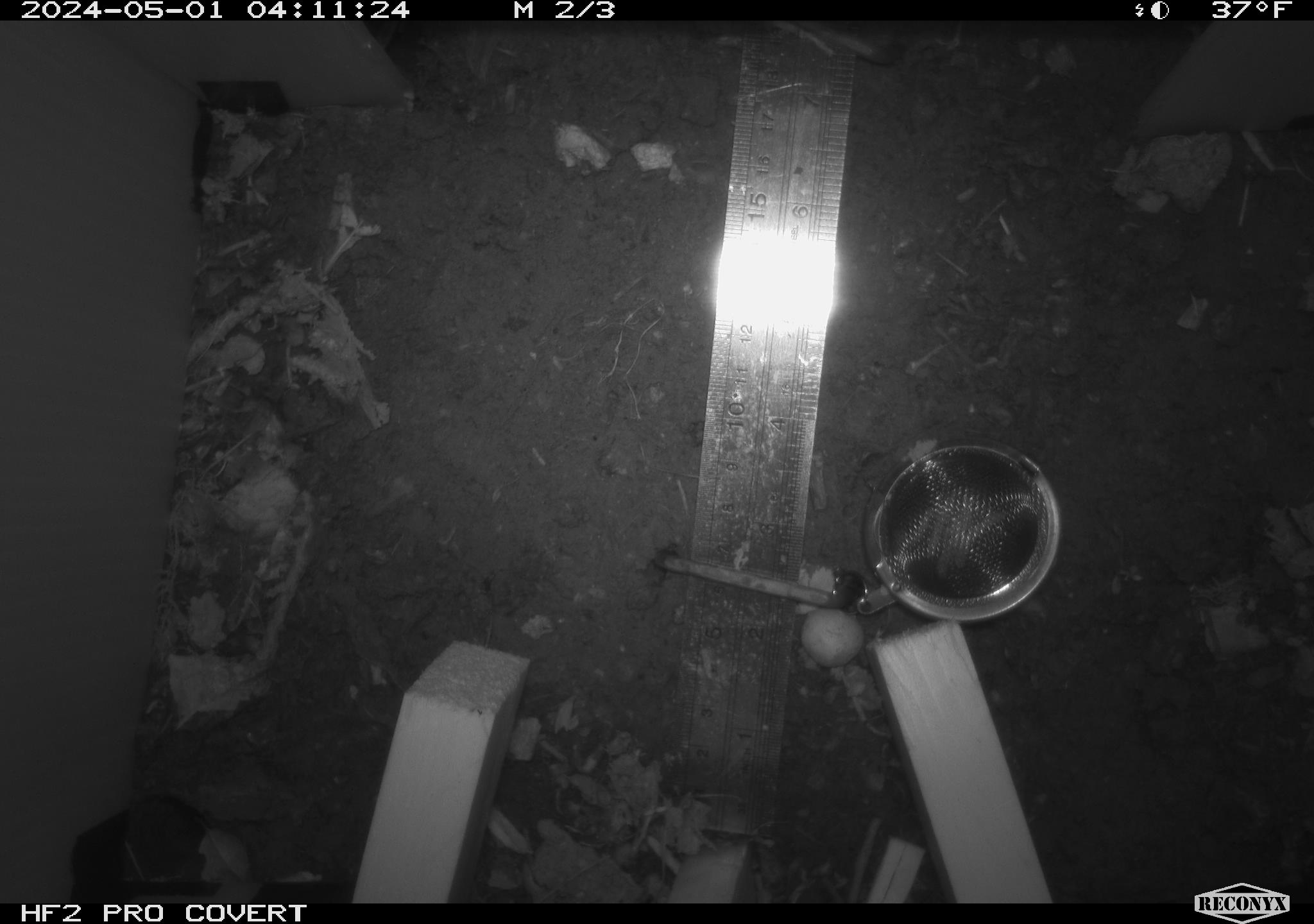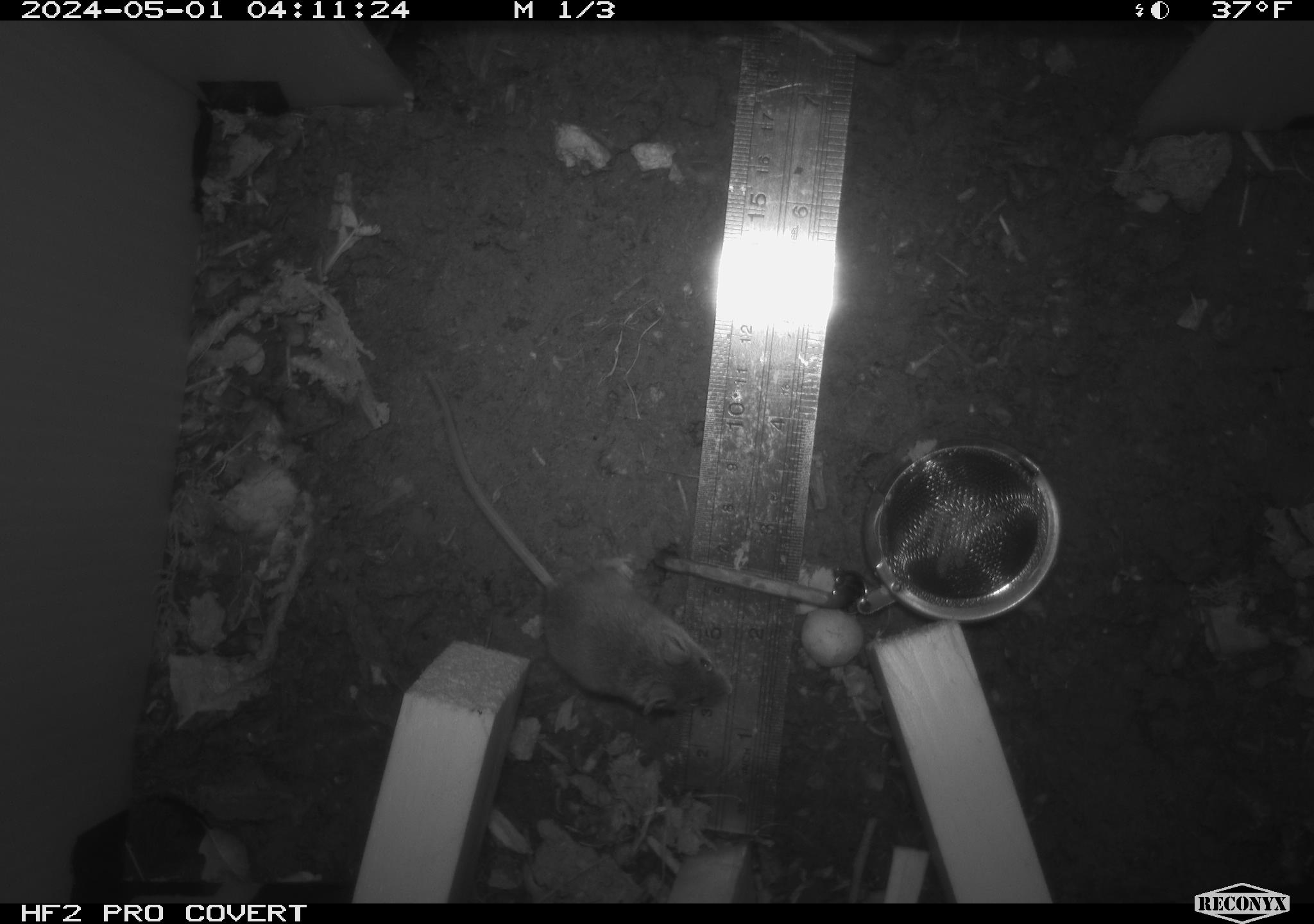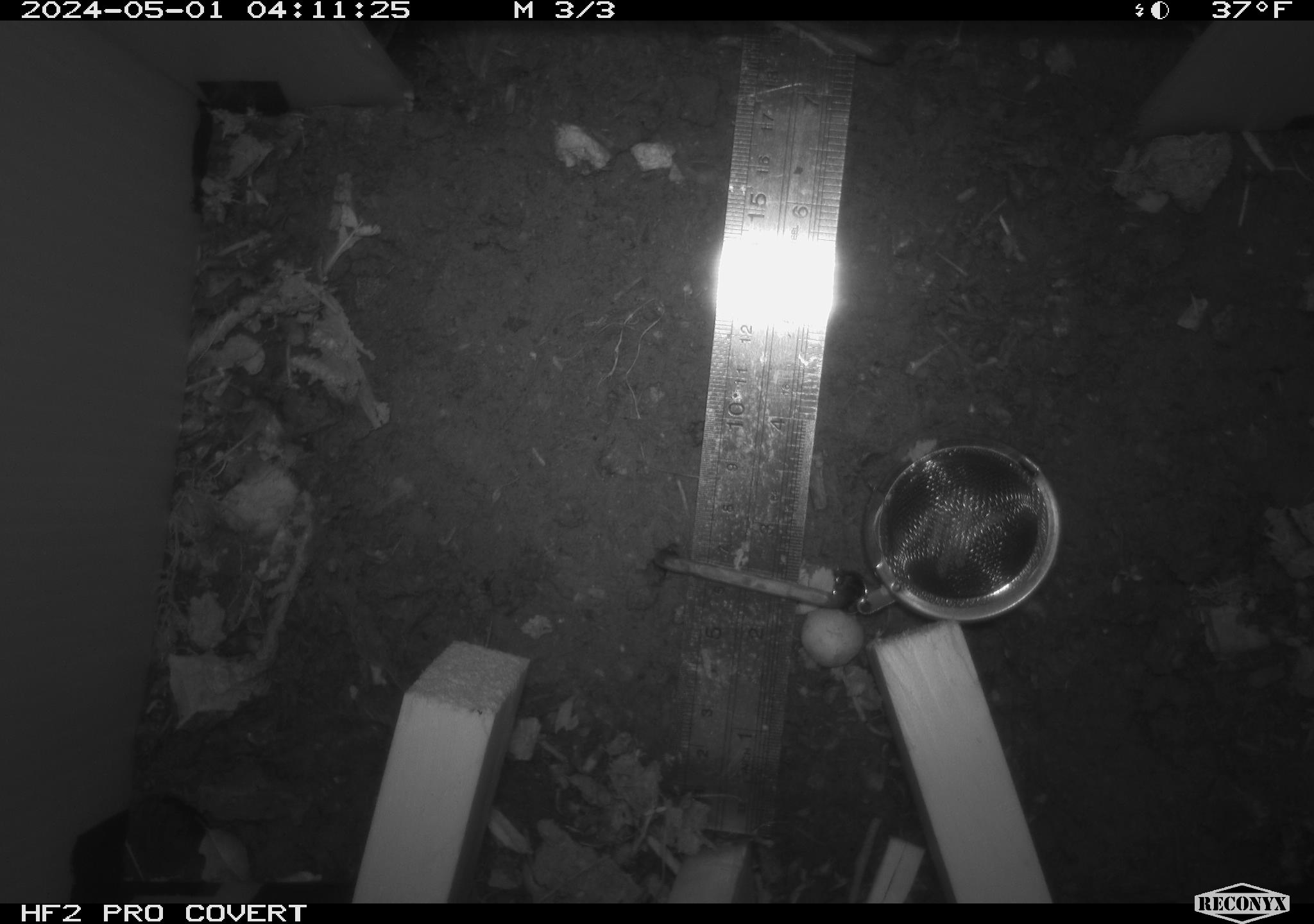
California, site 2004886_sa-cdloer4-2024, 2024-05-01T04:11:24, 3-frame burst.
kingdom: Animalia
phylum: Chordata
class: Mammalia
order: Rodentia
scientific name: Rodentia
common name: mouse species